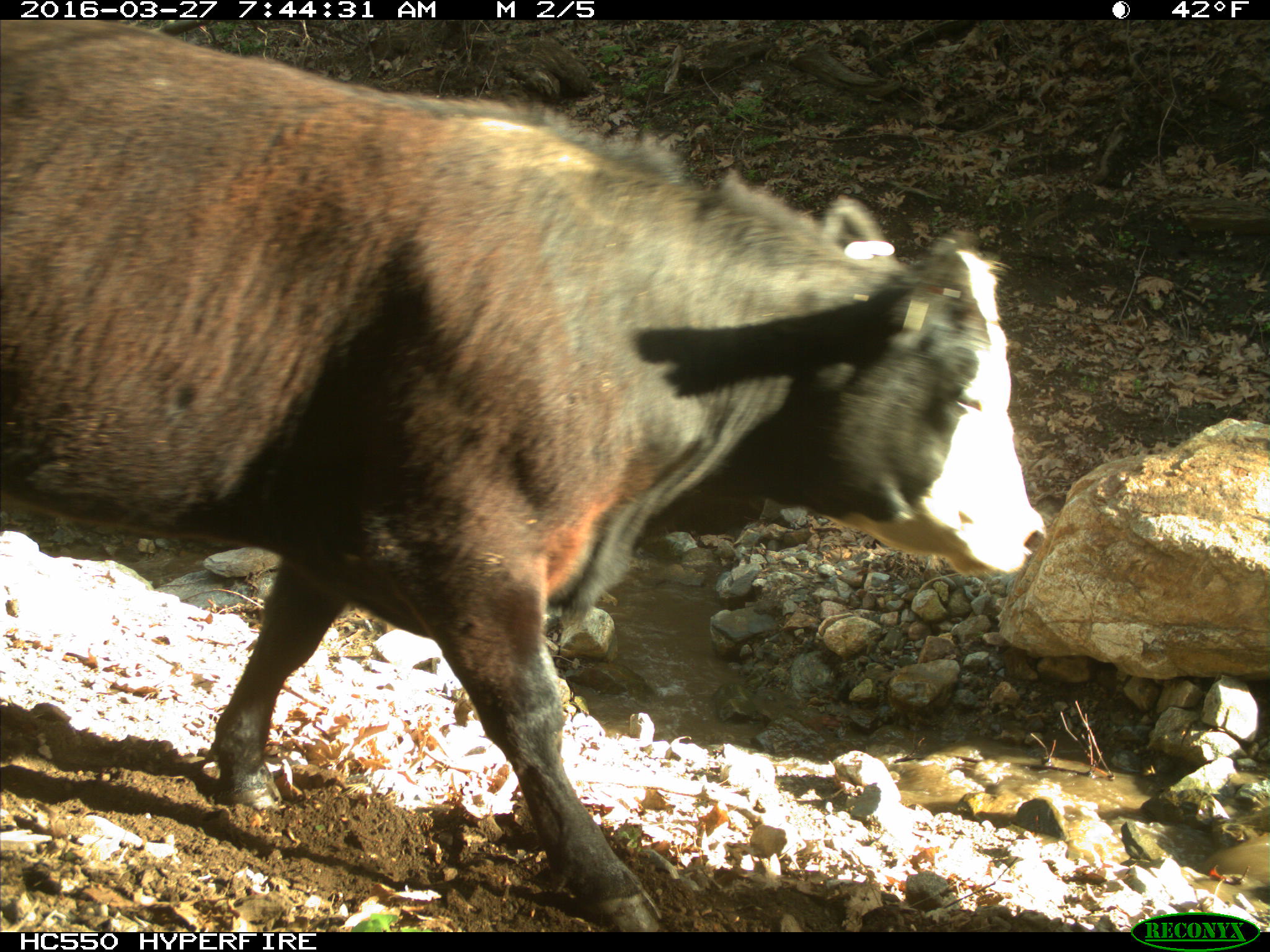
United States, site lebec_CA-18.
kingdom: Animalia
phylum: Chordata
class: Mammalia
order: Artiodactyla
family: Bovidae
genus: Bos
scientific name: Bos taurus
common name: domestic cow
Bos taurus (domestic cow).